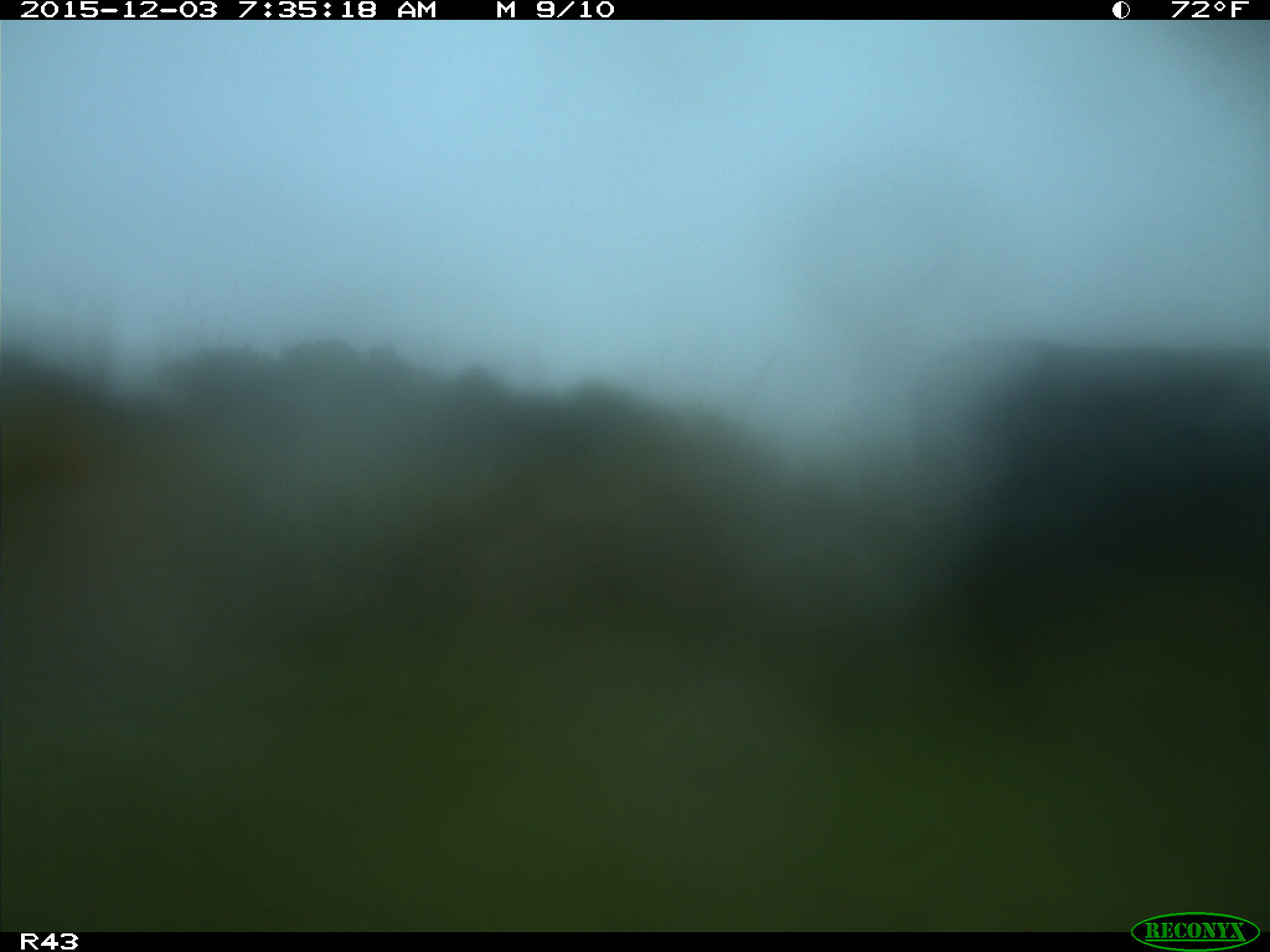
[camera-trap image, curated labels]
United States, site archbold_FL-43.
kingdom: Animalia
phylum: Chordata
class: Mammalia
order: Artiodactyla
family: Bovidae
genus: Bos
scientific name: Bos taurus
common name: domestic cow